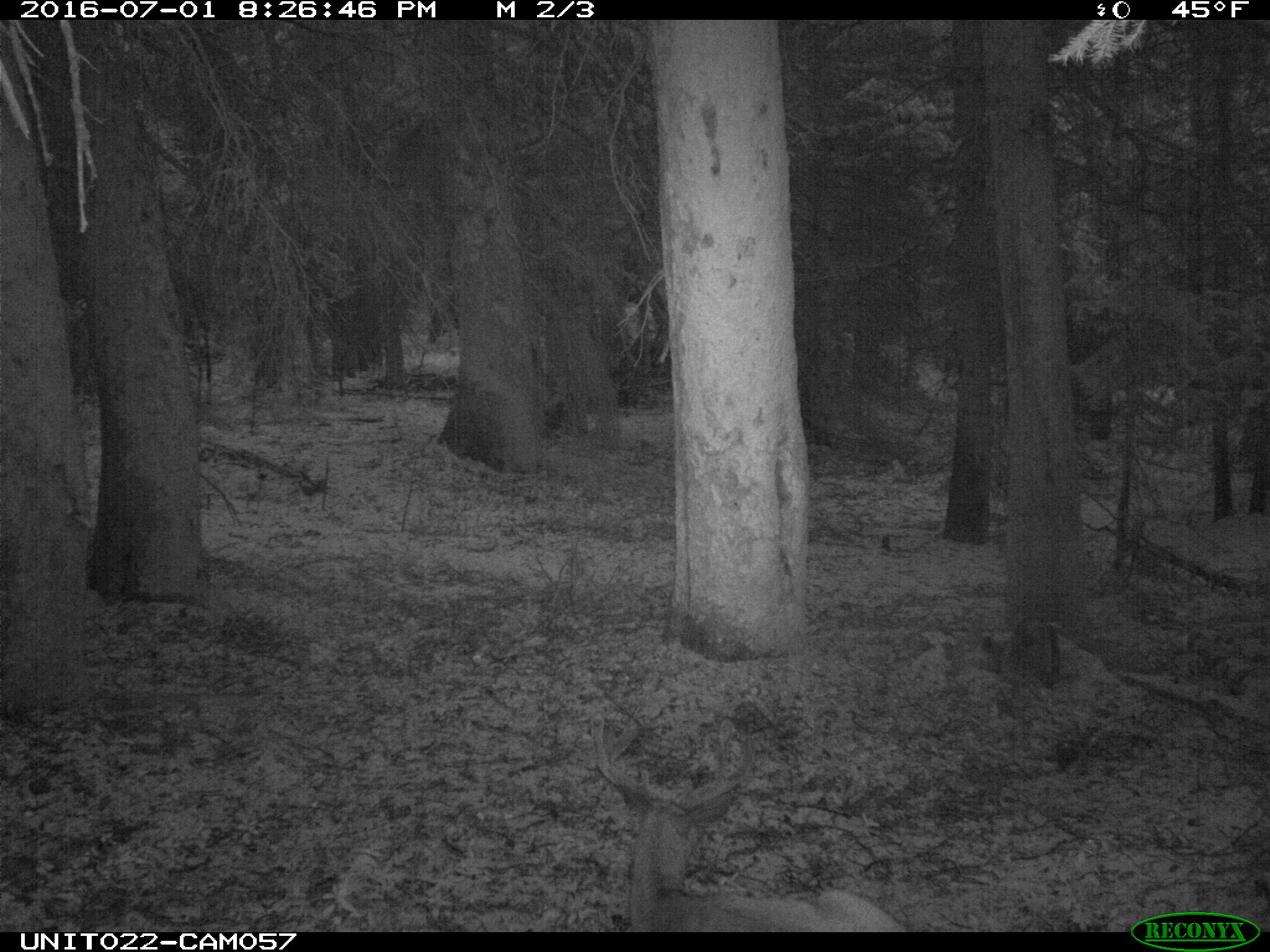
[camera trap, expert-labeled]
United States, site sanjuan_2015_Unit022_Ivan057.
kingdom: Animalia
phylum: Chordata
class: Mammalia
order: Artiodactyla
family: Cervidae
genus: Odocoileus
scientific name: Odocoileus hemionus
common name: mule deer